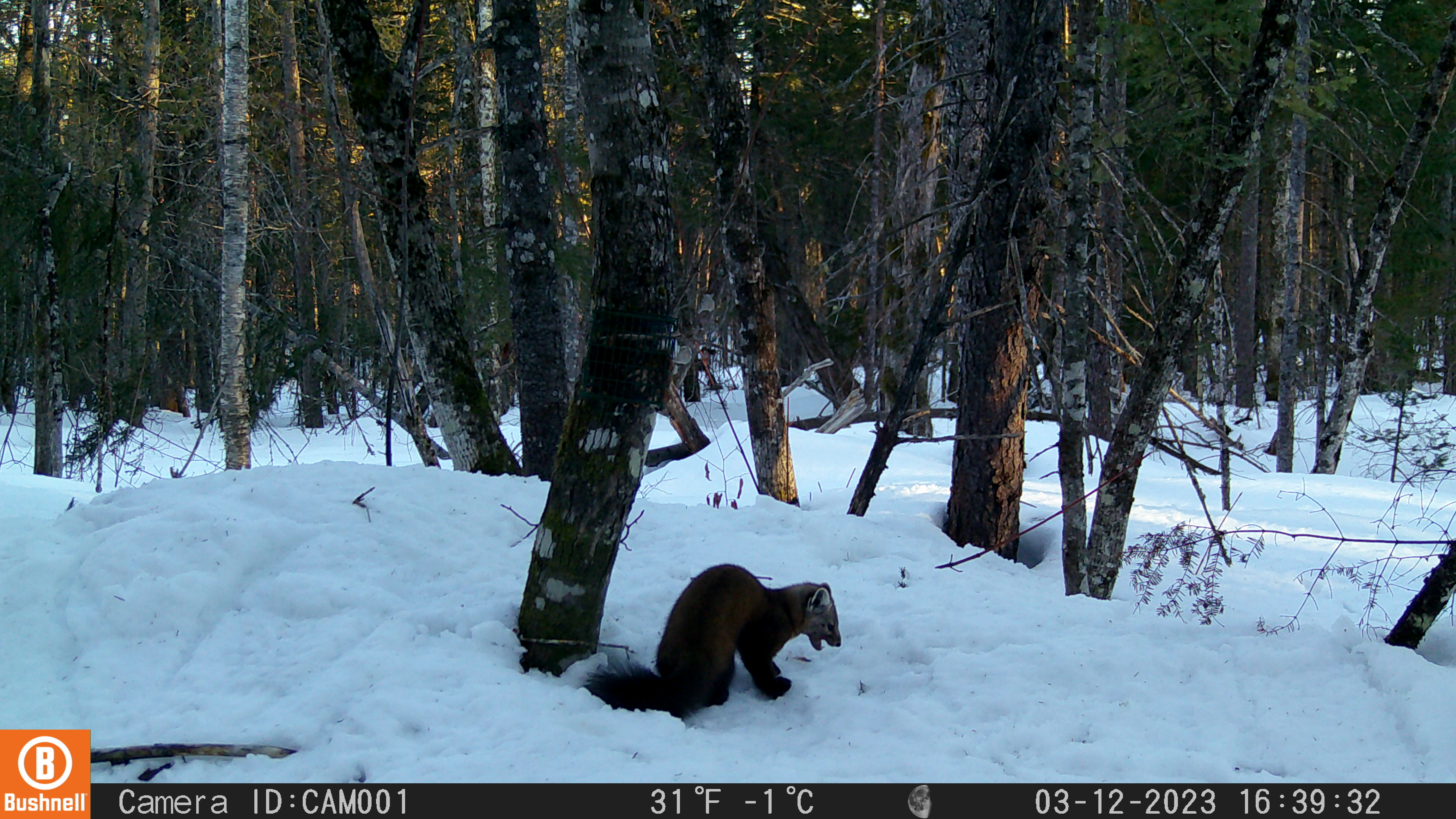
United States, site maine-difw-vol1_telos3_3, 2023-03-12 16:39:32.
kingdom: Animalia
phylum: Chordata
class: Mammalia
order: Carnivora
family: Mustelidae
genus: Martes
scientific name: Martes americana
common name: american marten